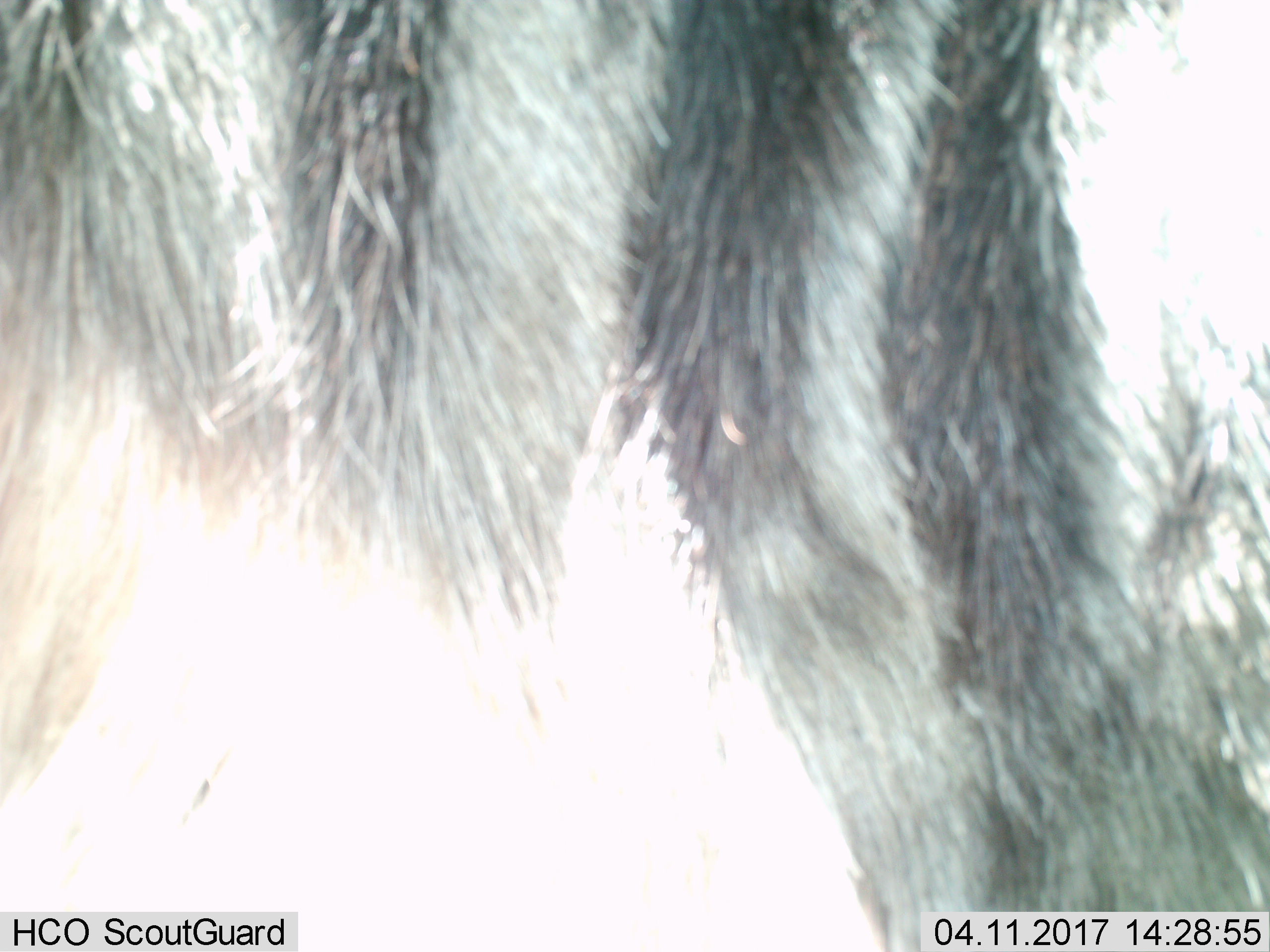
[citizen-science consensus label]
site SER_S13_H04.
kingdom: Animalia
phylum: Chordata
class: Mammalia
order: Artiodactyla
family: Bovidae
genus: Connochaetes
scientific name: Connochaetes taurinus taurinus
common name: blue wildebeest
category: wildebeestblue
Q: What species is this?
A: Wildebeestblue (blue wildebeest) (Connochaetes taurinus taurinus).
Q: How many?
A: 1.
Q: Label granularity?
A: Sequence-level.